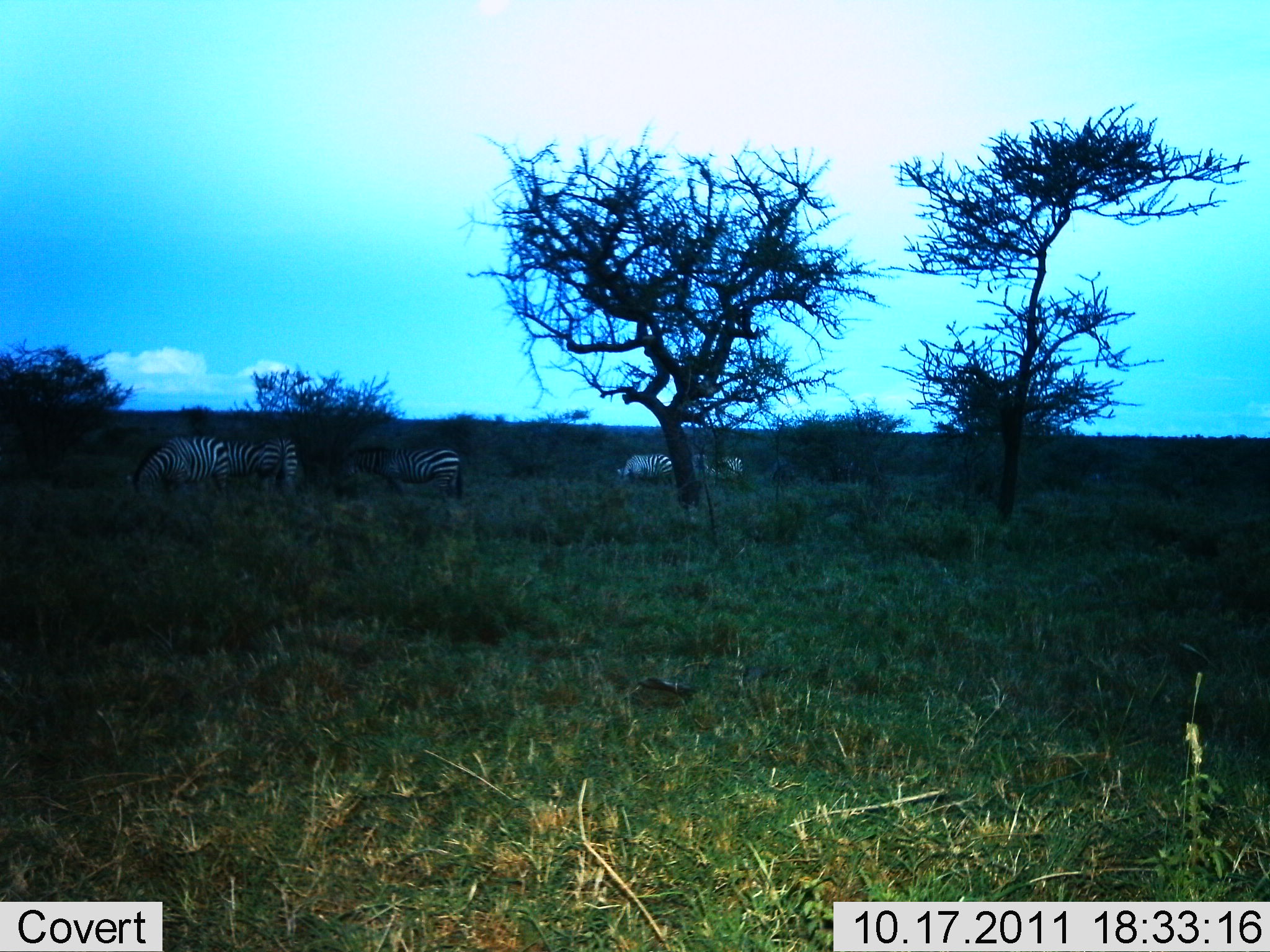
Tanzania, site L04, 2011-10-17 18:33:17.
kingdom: Animalia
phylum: Chordata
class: Mammalia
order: Perissodactyla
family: Equidae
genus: Equus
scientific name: Equus quagga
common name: plains zebra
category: zebra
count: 5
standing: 45%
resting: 9%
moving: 9%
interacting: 0%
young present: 0%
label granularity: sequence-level